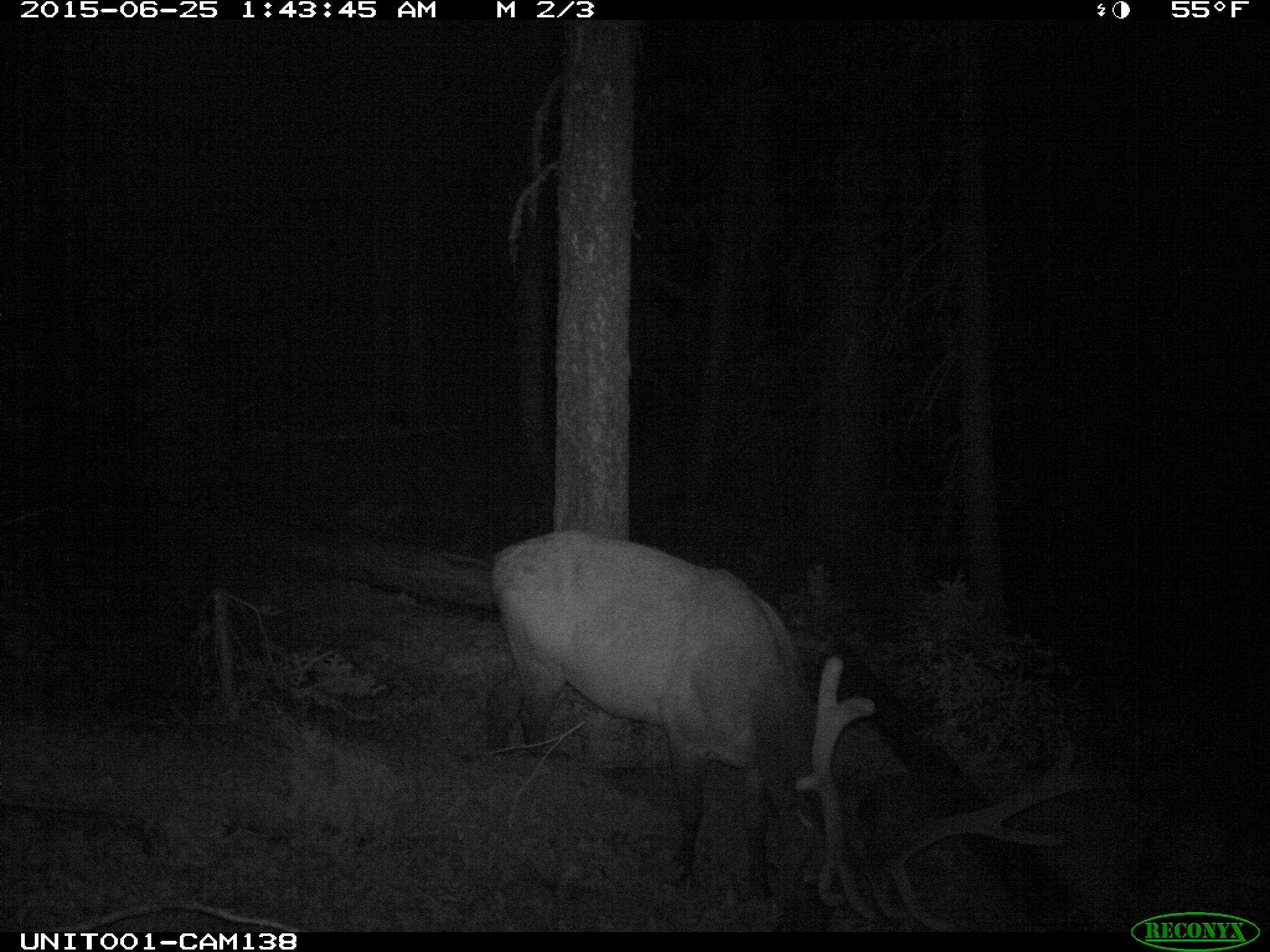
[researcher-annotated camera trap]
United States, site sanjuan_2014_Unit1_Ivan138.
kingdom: Animalia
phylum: Chordata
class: Mammalia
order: Artiodactyla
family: Cervidae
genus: Cervus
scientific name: Cervus elaphus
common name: red deer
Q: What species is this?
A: Cervus elaphus (red deer).